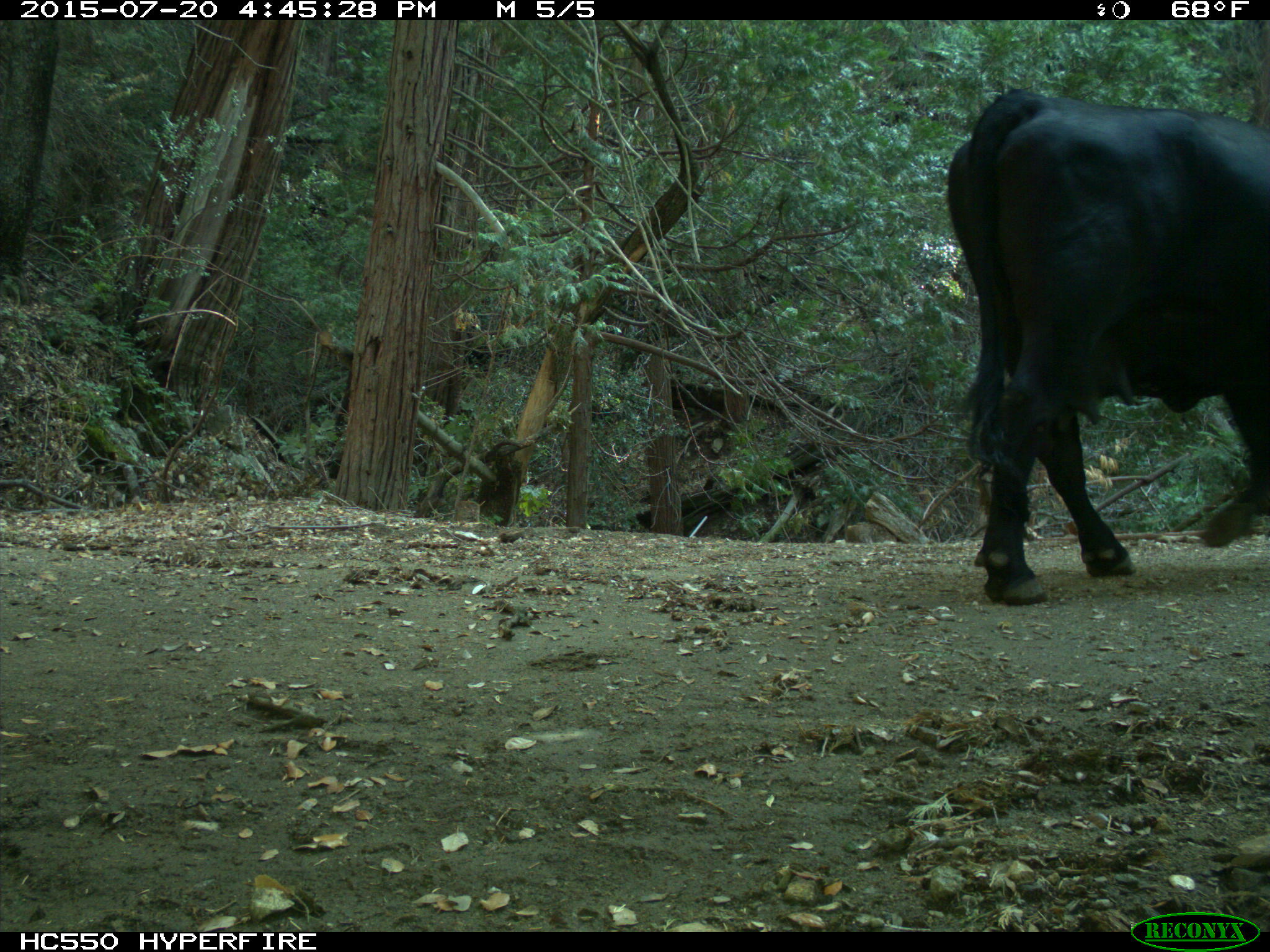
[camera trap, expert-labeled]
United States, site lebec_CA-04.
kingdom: Animalia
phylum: Chordata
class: Mammalia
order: Artiodactyla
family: Bovidae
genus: Bos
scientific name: Bos taurus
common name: domestic cow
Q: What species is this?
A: Bos taurus (domestic cow).